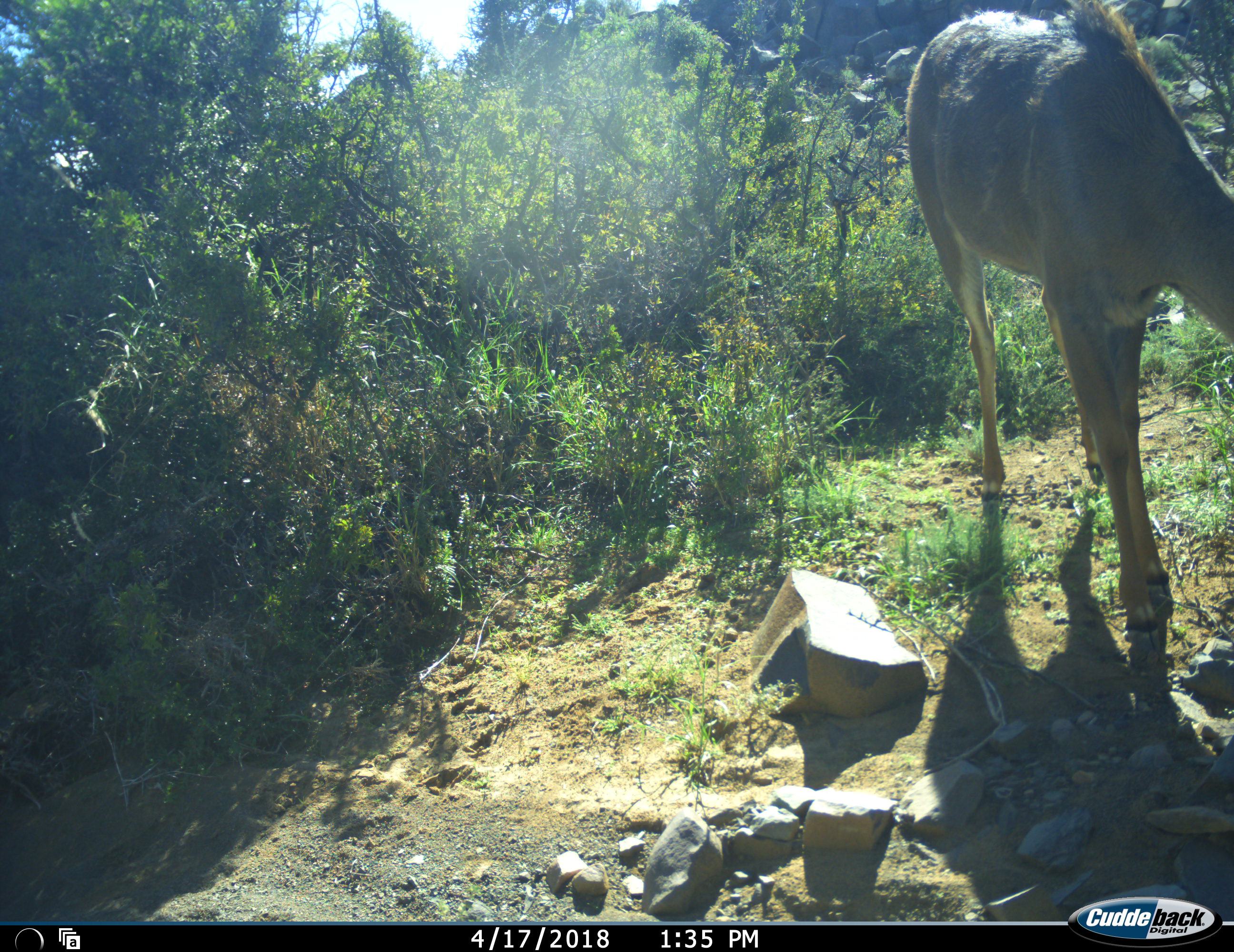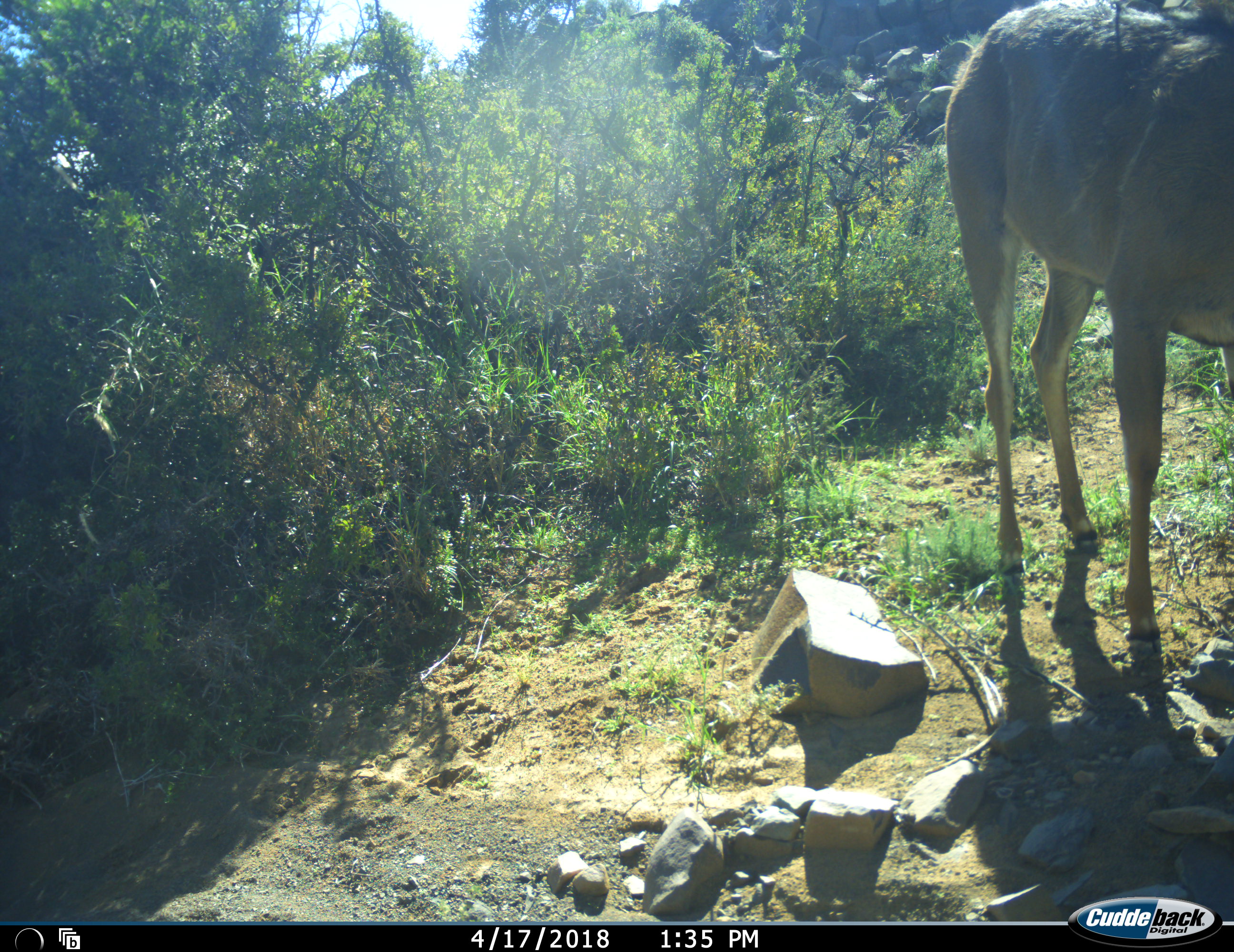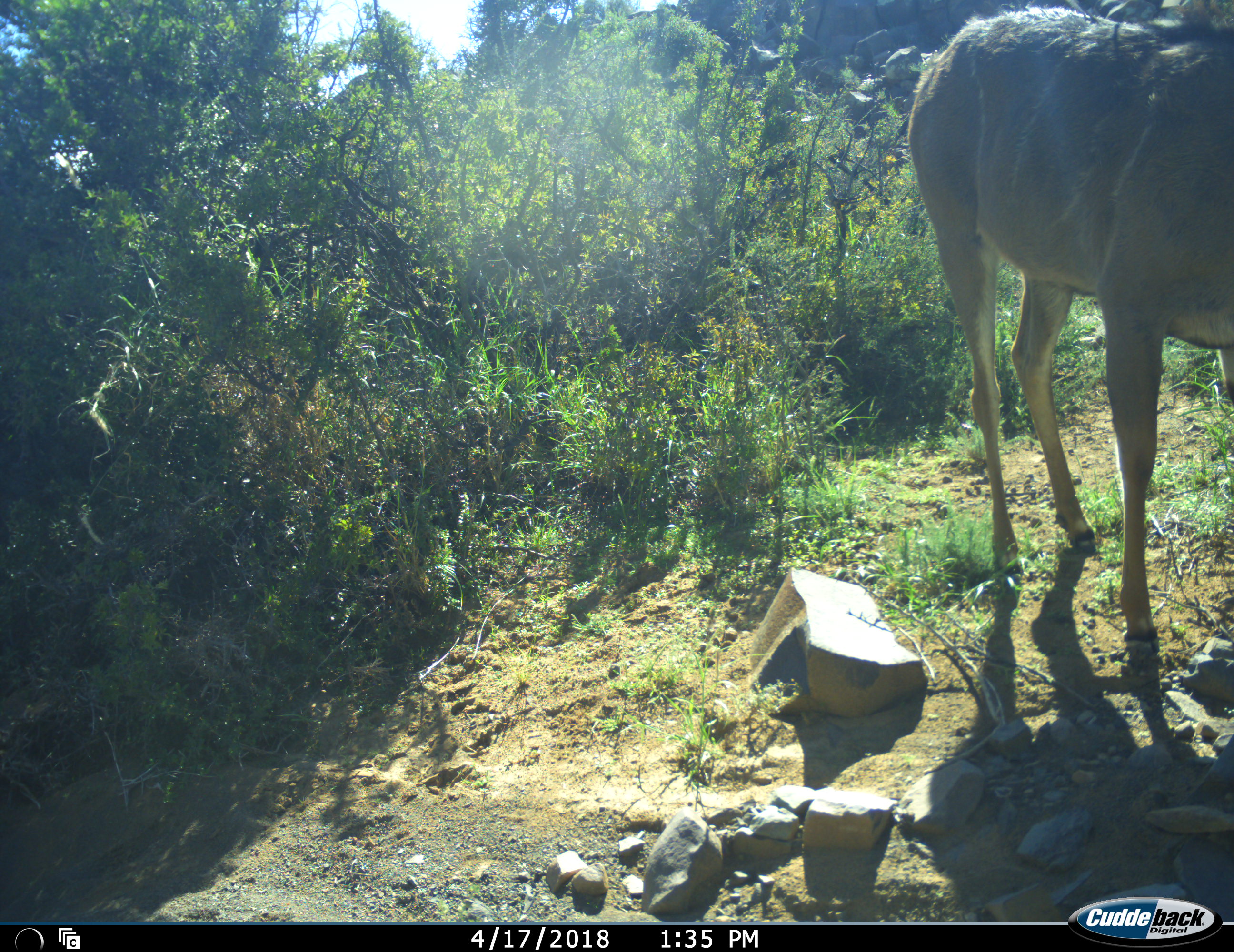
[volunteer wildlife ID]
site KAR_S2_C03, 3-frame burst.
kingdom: Animalia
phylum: Chordata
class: Mammalia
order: Artiodactyla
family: Bovidae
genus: Tragelaphus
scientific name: Tragelaphus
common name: kudu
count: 1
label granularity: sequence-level